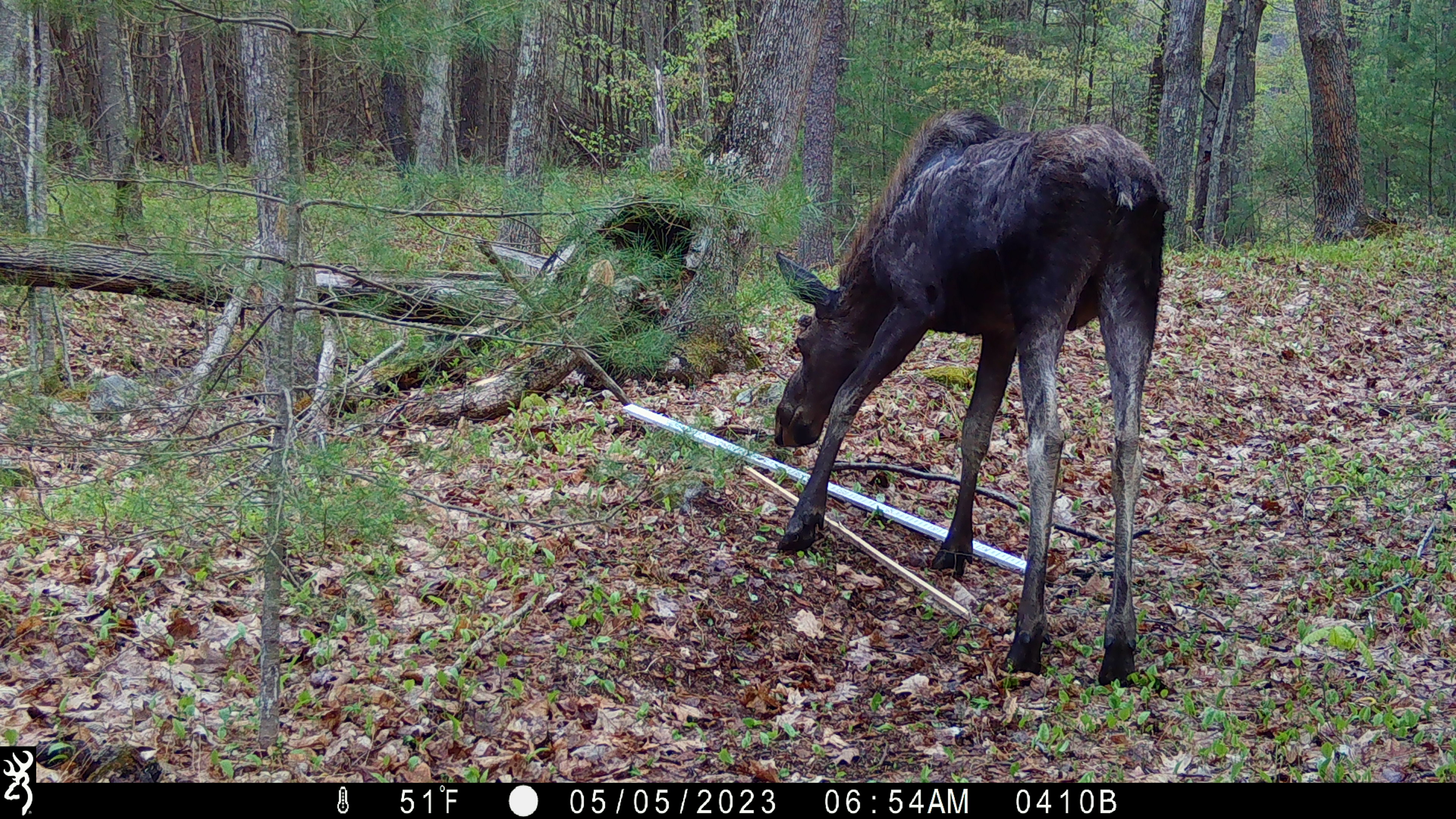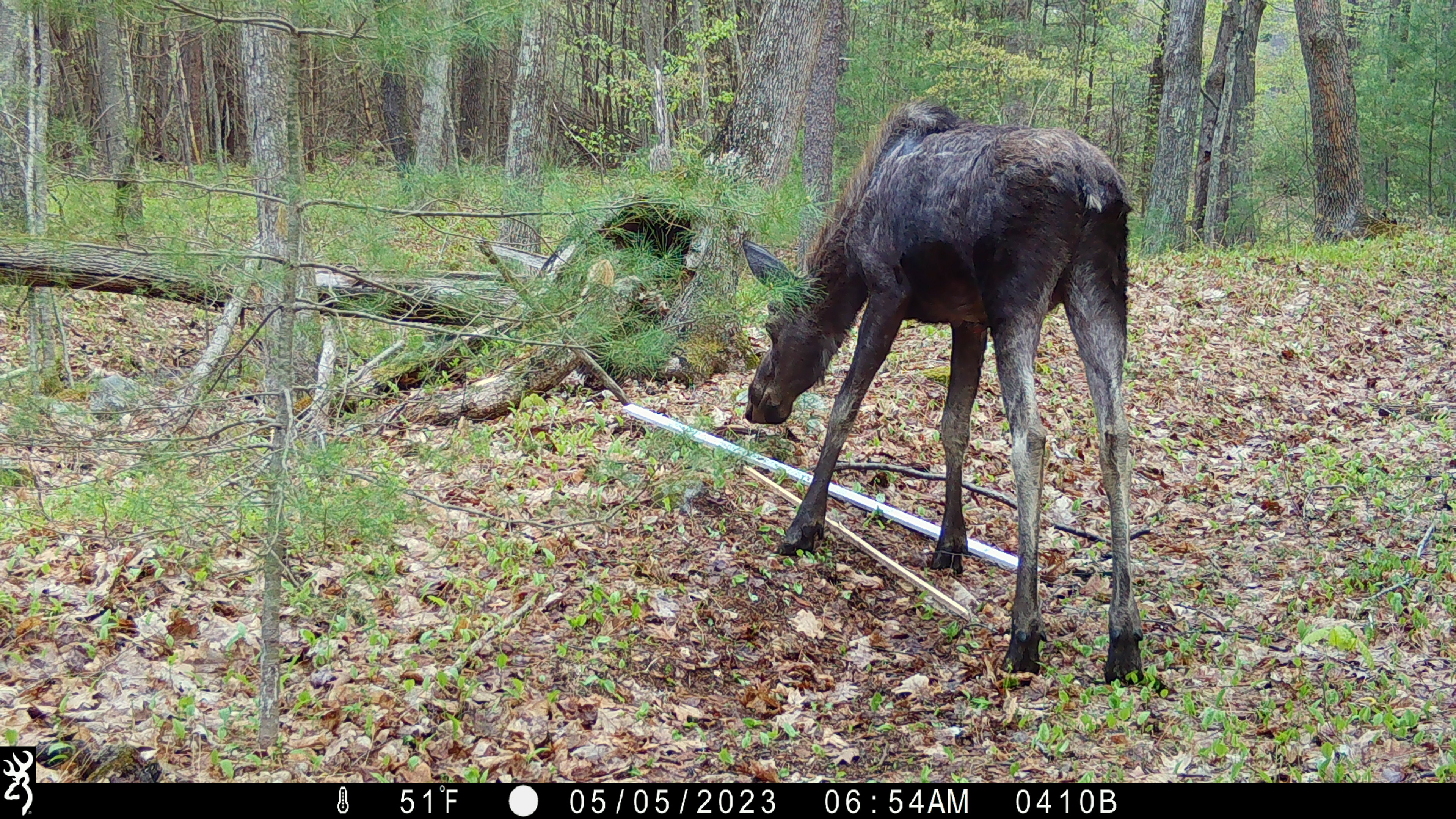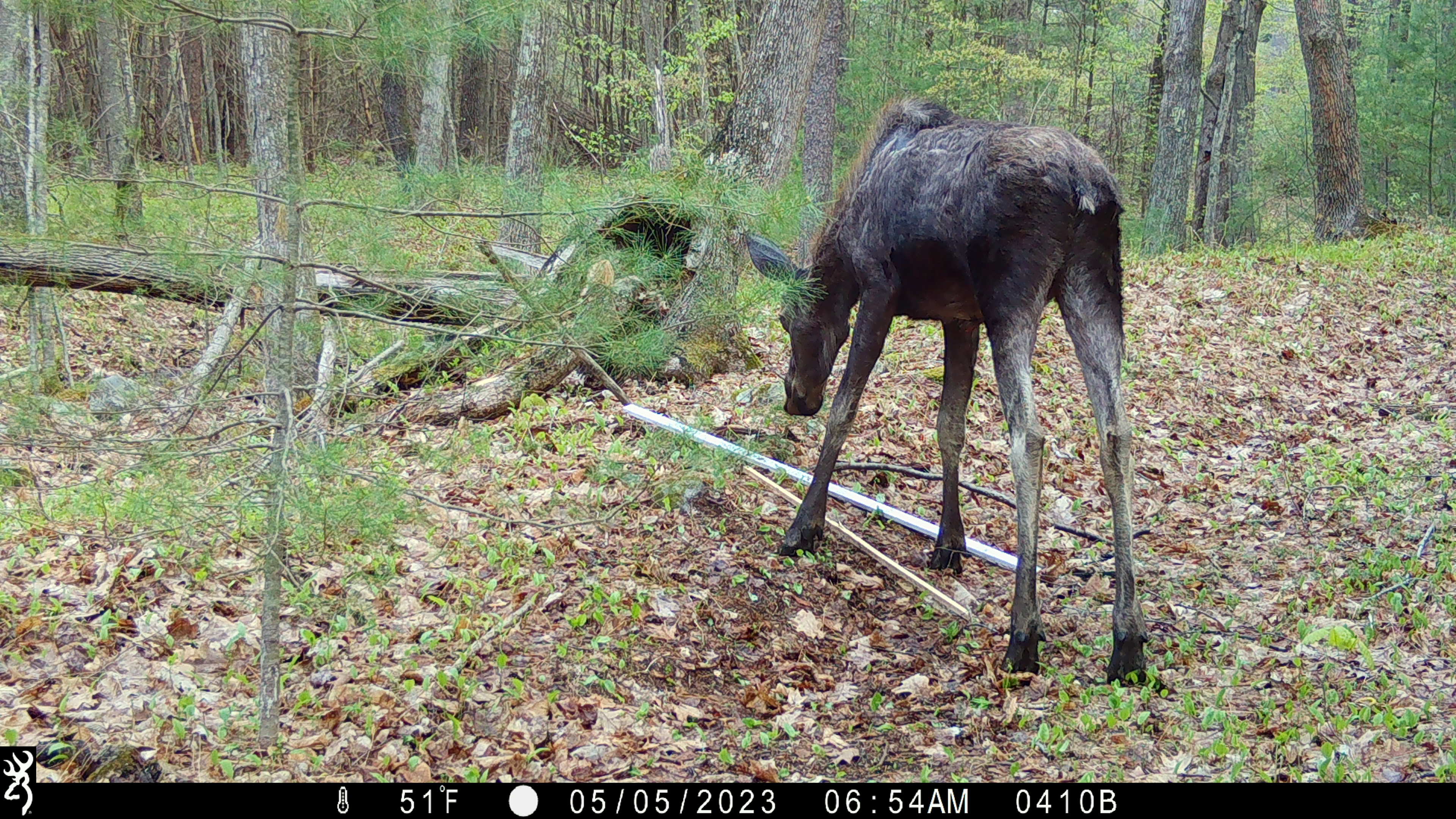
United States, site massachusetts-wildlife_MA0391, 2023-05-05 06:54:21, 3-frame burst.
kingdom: Animalia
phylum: Chordata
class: Mammalia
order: Artiodactyla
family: Cervidae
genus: Alces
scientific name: Alces alces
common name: moose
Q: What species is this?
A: Moose (Alces alces).